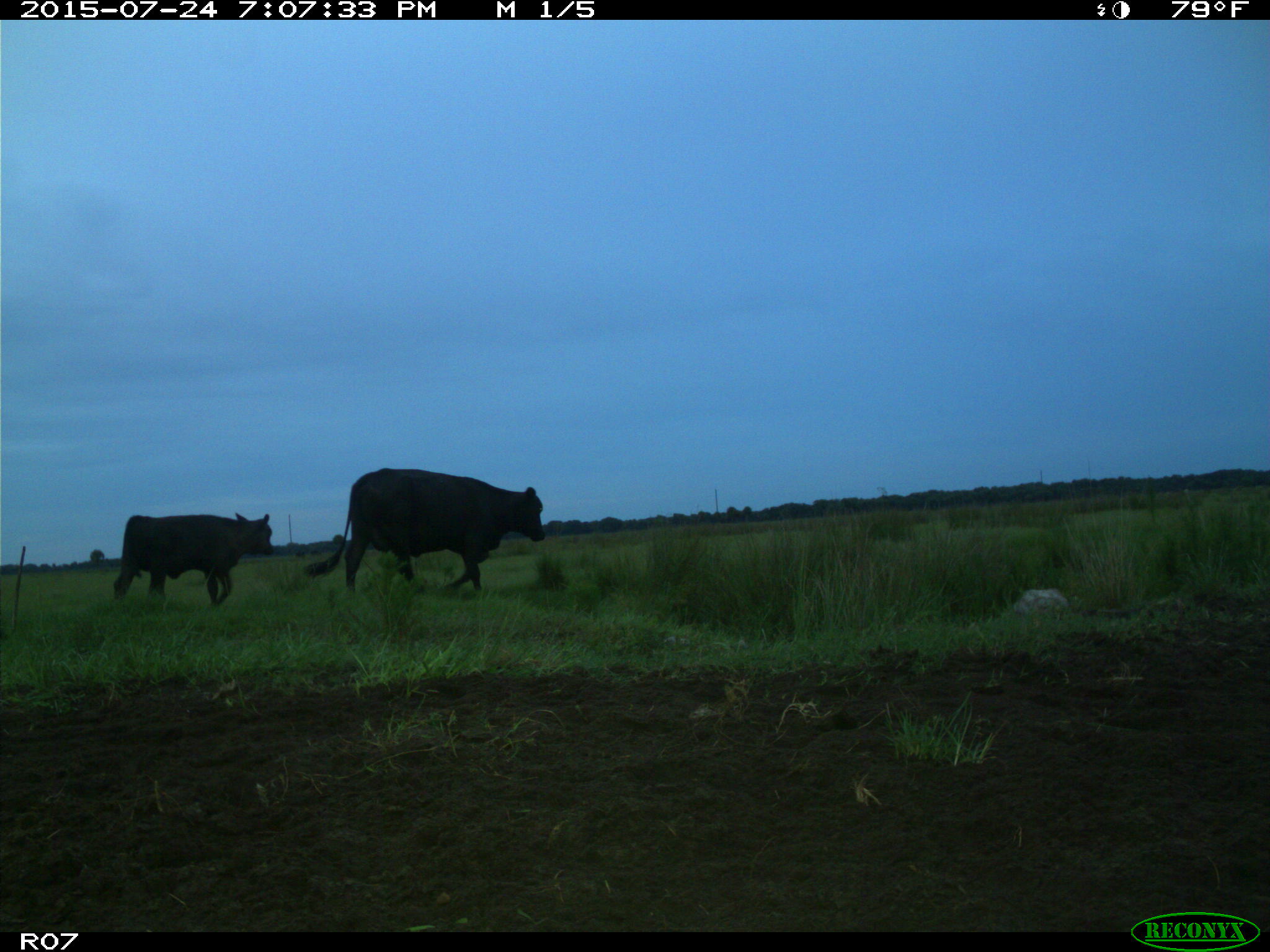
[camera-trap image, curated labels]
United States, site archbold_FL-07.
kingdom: Animalia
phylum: Chordata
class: Mammalia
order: Artiodactyla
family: Bovidae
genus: Bos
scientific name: Bos taurus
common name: domestic cow